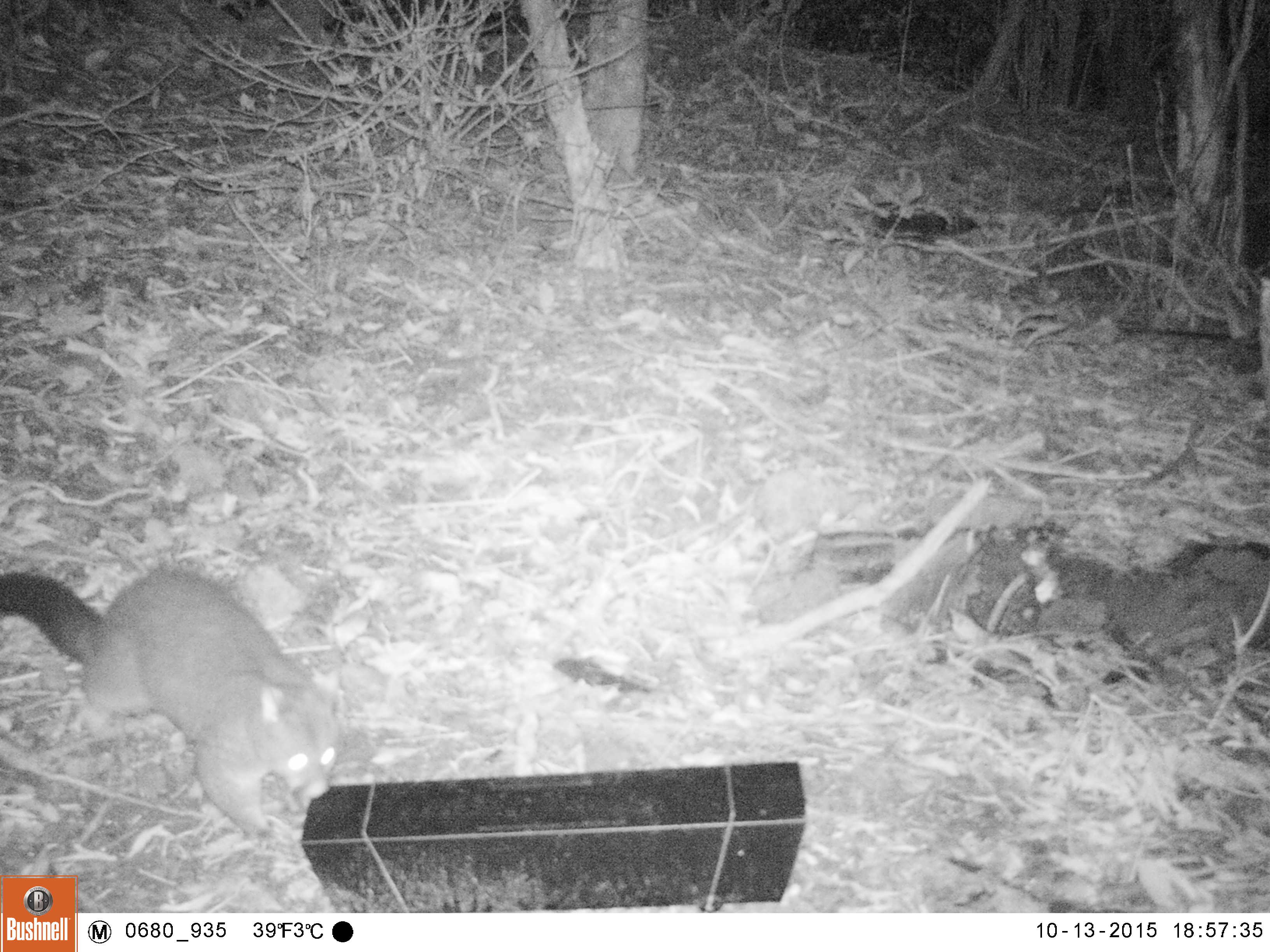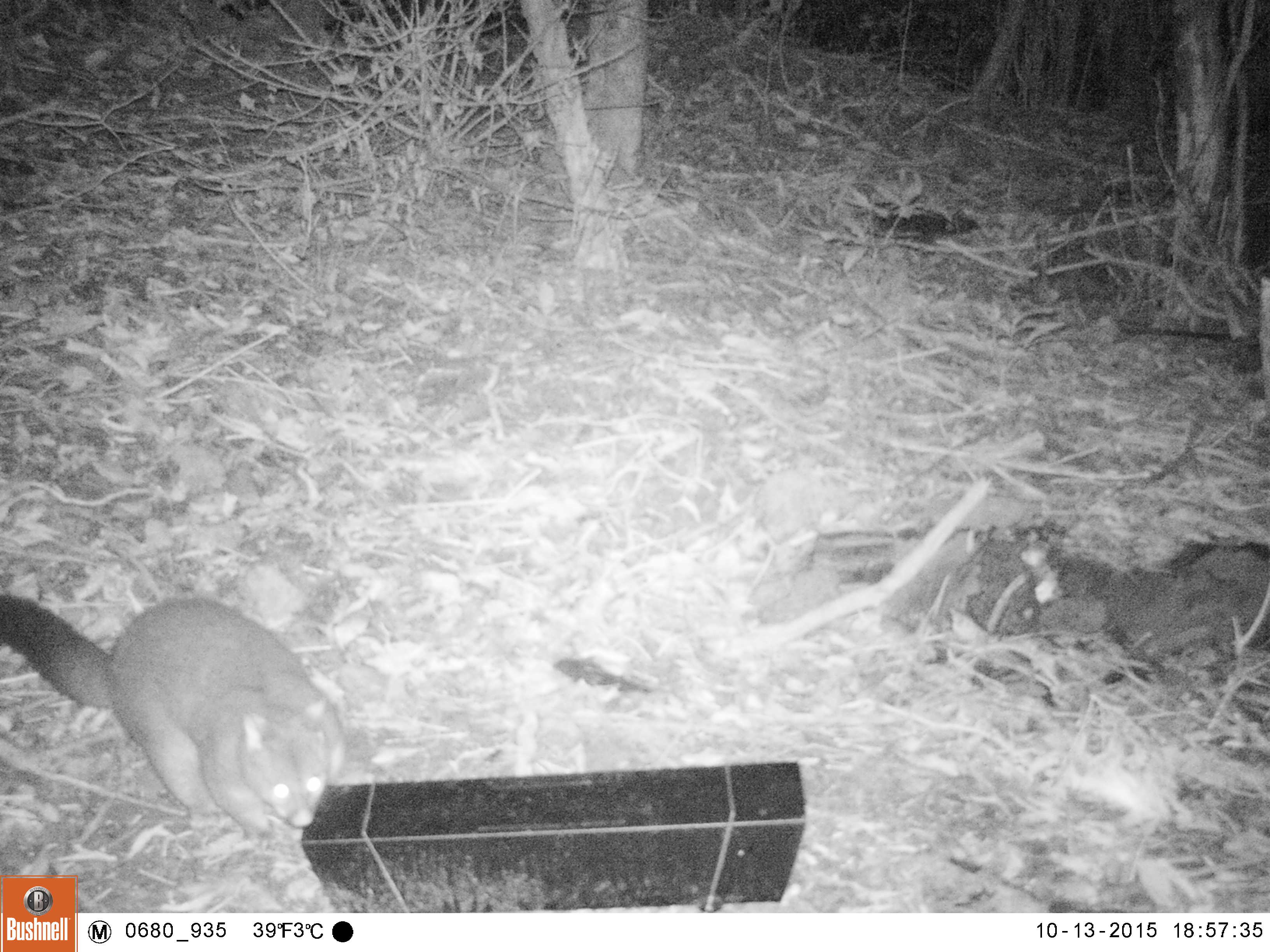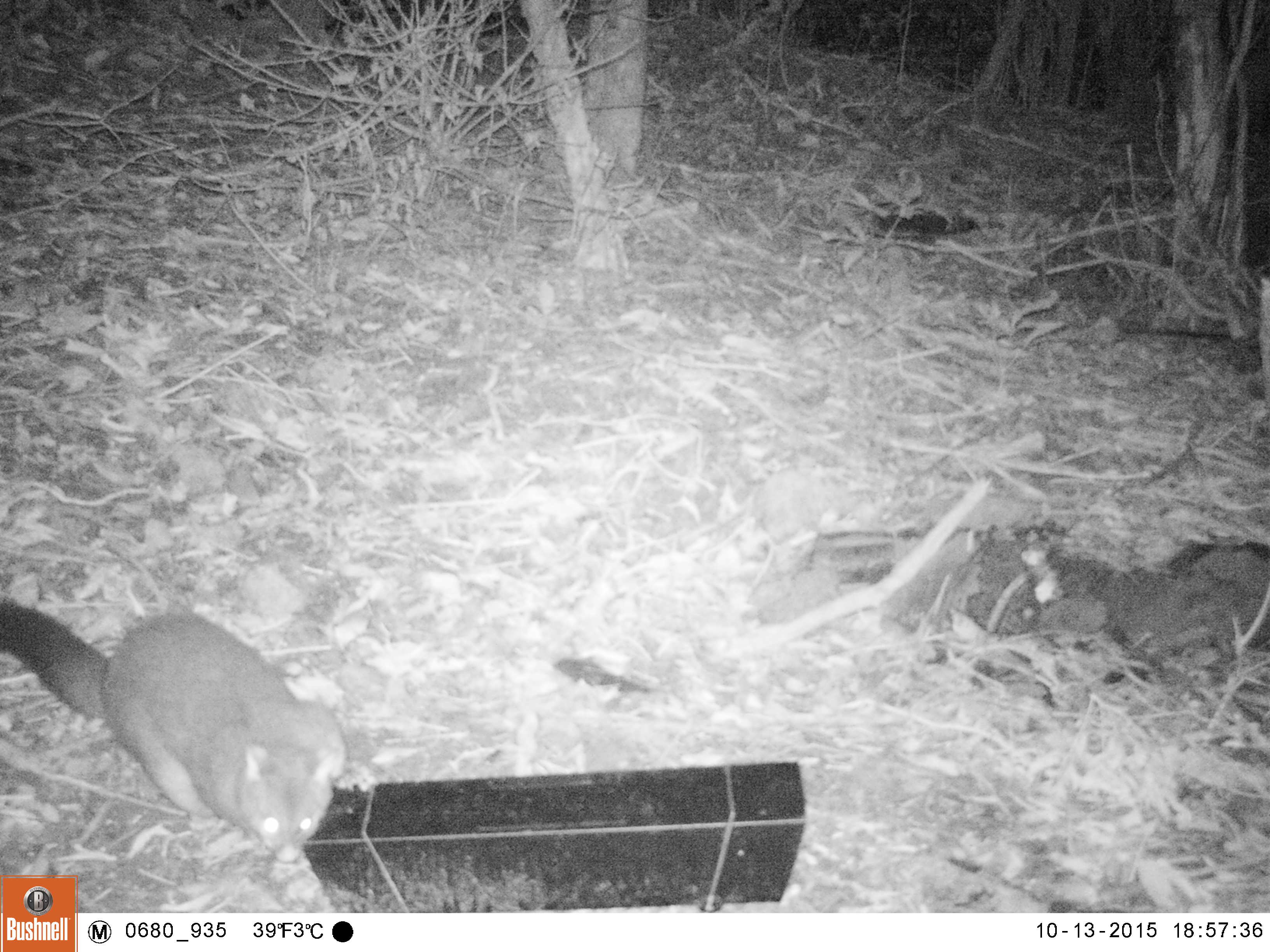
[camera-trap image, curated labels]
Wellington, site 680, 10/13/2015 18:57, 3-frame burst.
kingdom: Animalia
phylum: Chordata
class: Mammalia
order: Didelphimorphia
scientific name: Didelphimorphia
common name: possum